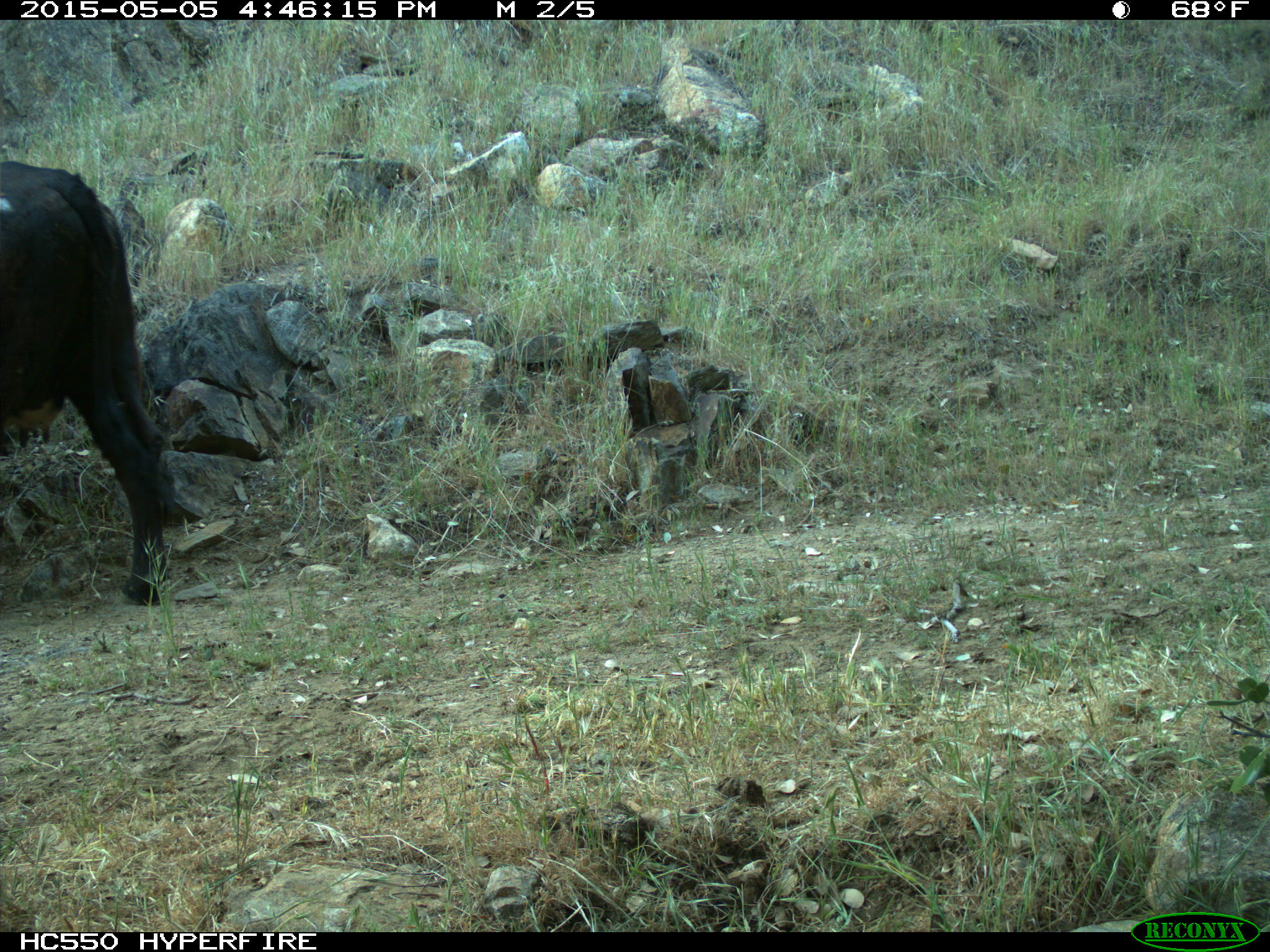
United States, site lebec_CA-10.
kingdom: Animalia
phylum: Chordata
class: Mammalia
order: Artiodactyla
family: Bovidae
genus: Bos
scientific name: Bos taurus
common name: domestic cow